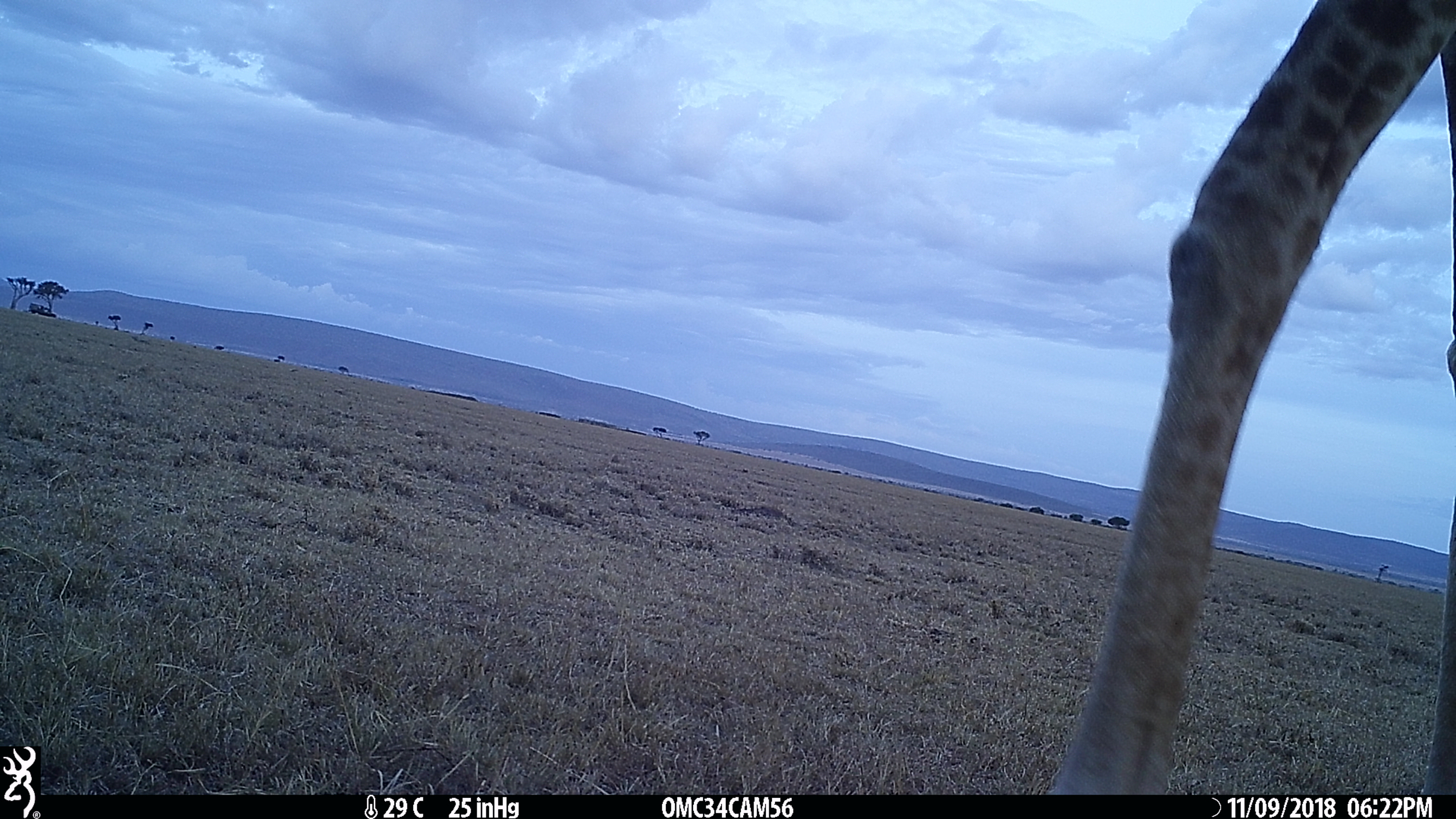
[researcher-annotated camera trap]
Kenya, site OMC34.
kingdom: Animalia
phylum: Chordata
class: Mammalia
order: Artiodactyla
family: Giraffidae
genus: Giraffa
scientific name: Giraffa camelopardalis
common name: northern giraffe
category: giraffe